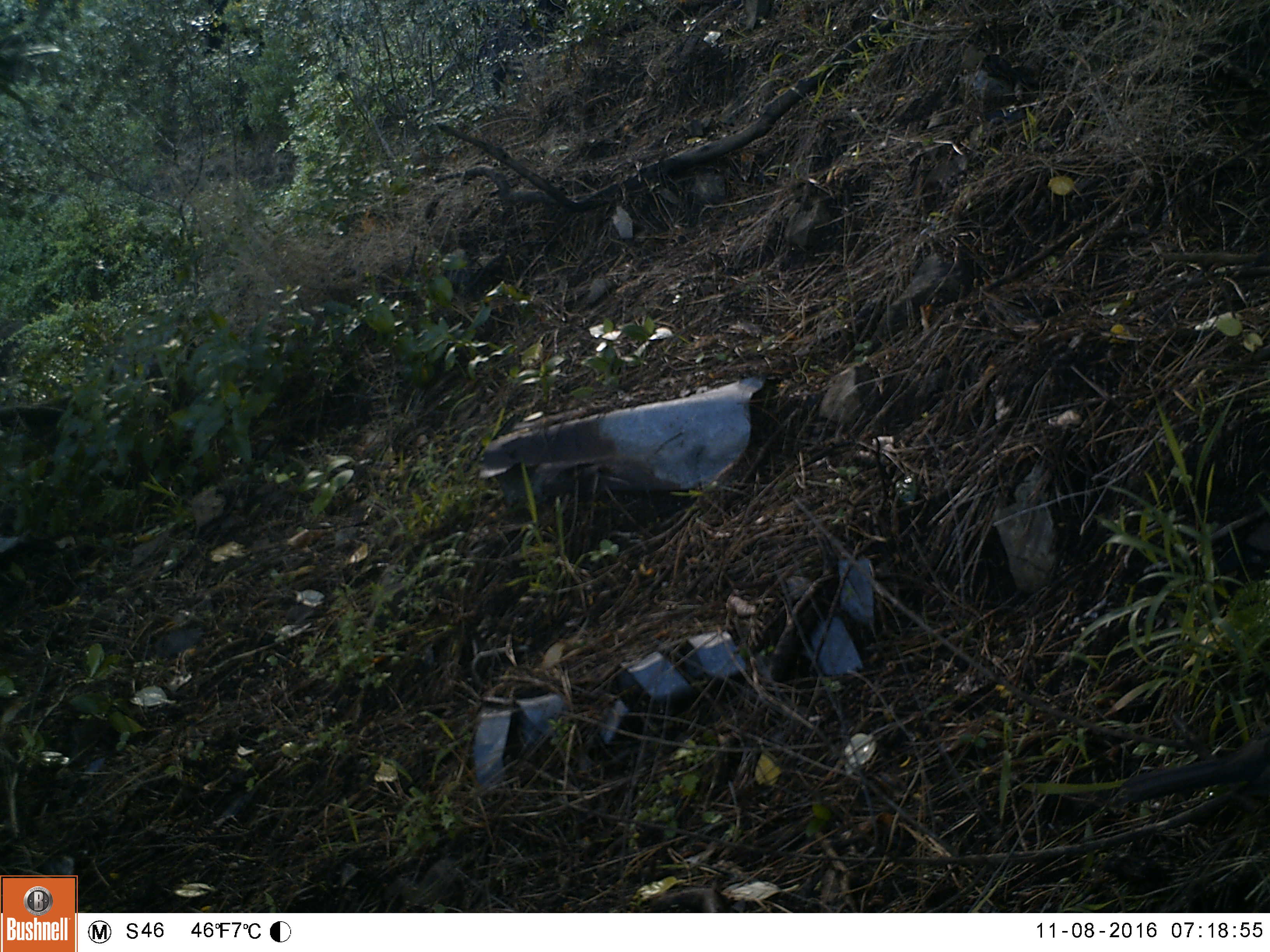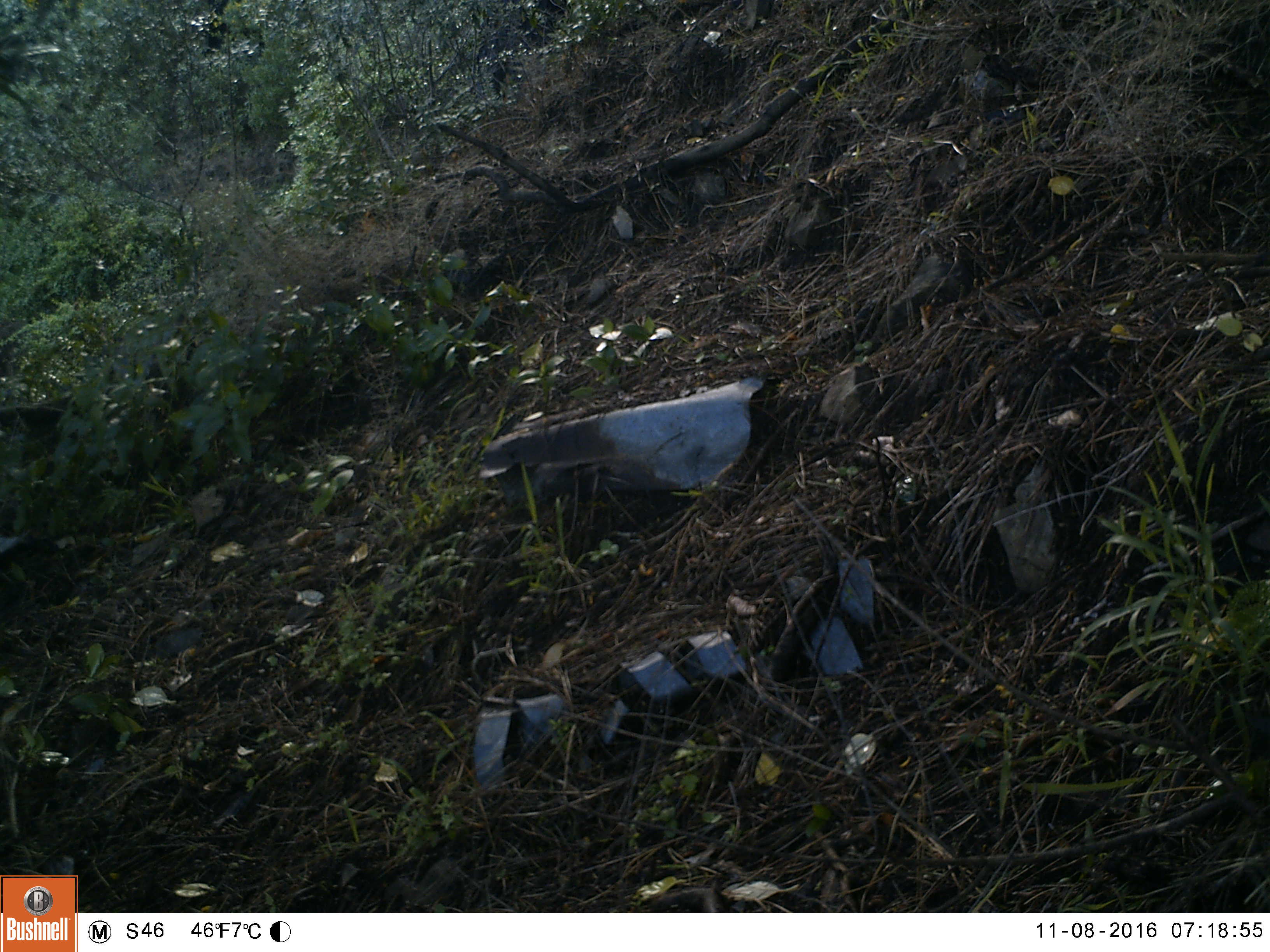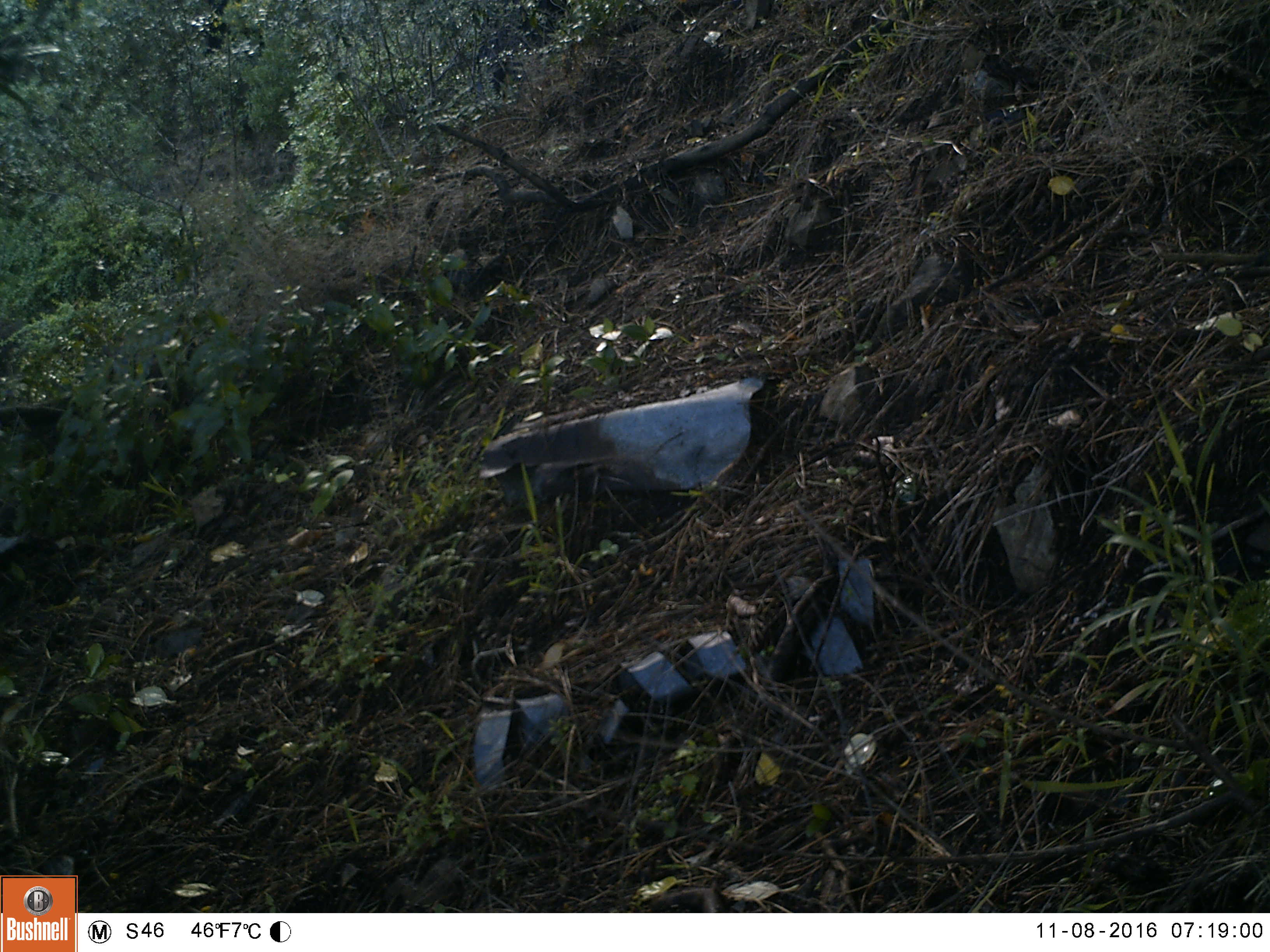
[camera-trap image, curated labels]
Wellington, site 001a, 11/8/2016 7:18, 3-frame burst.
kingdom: Animalia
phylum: Chordata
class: Aves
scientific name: Aves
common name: bird